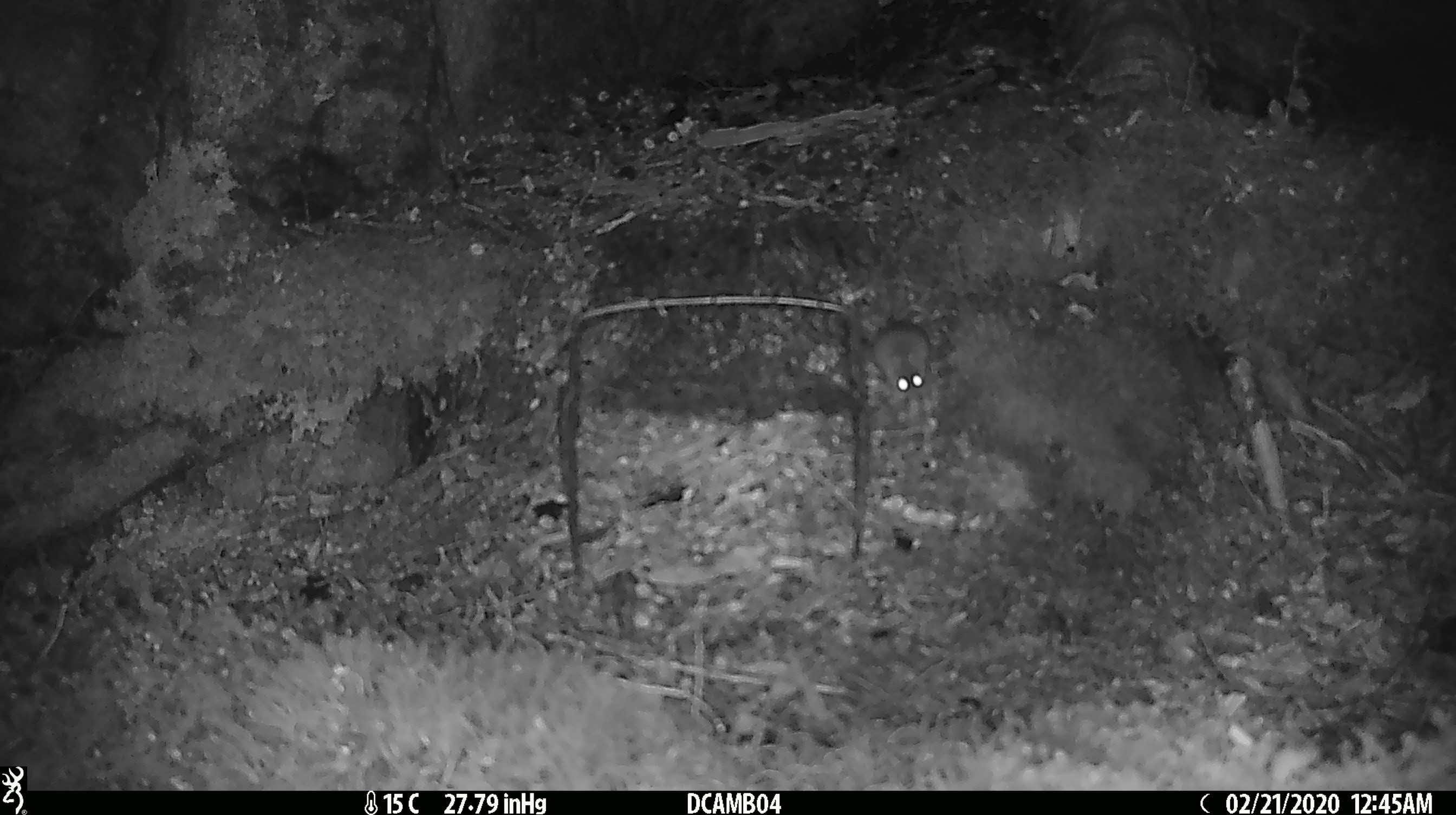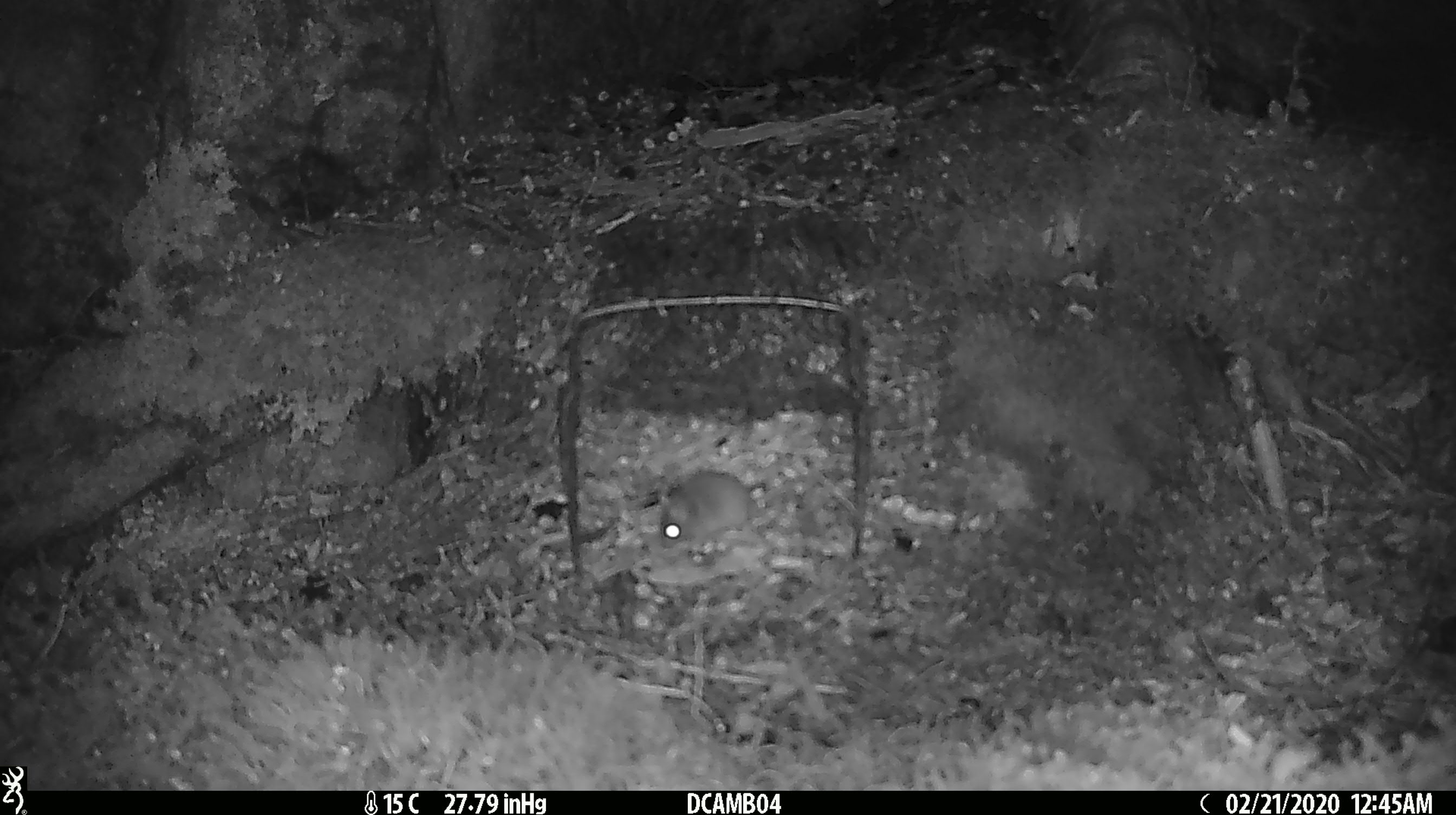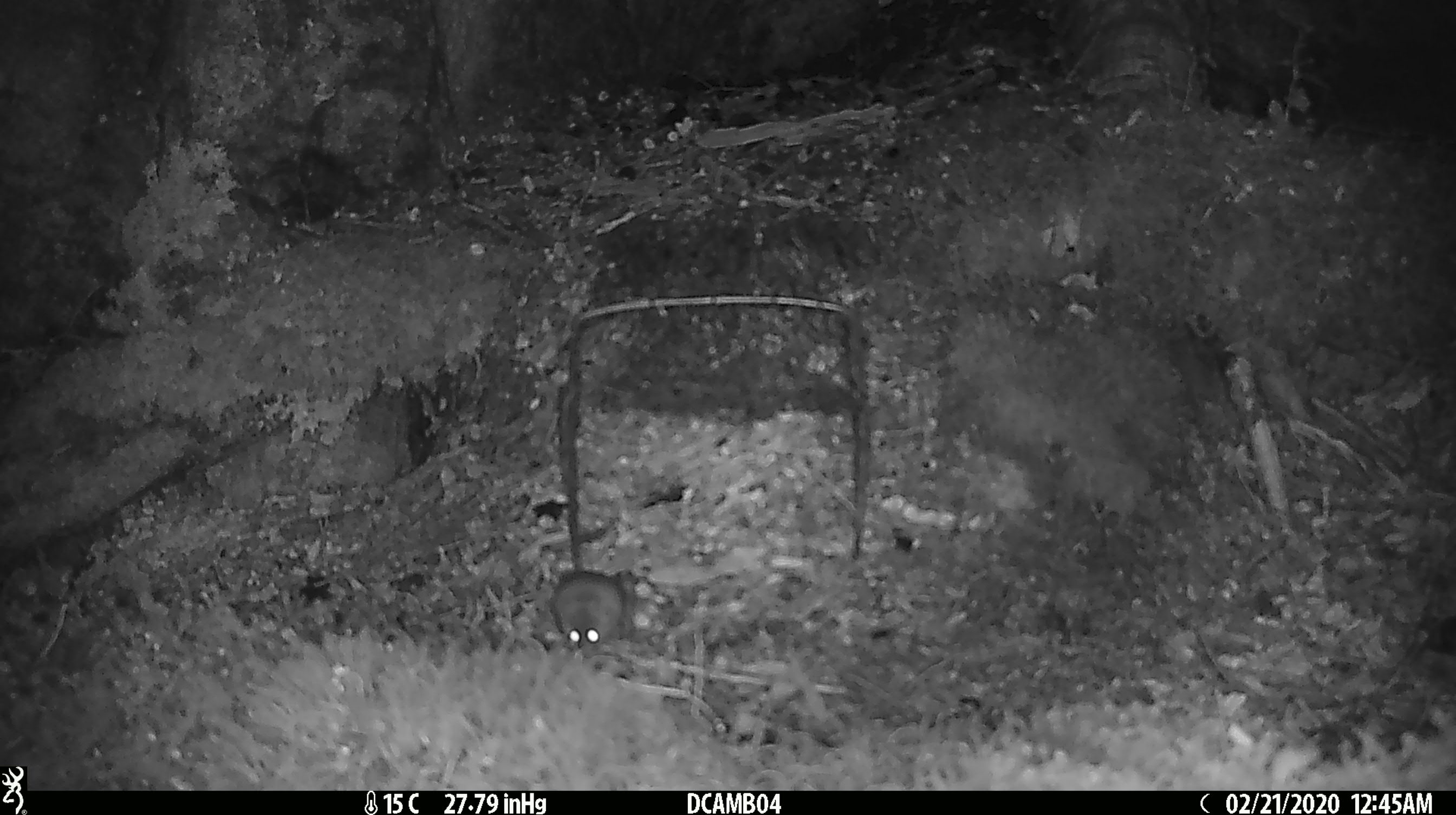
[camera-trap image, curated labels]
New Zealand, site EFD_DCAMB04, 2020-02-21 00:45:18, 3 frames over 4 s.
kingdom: Animalia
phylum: Chordata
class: Mammalia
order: Rodentia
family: Muridae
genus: Mus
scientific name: Mus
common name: mouse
Mouse (Mus).